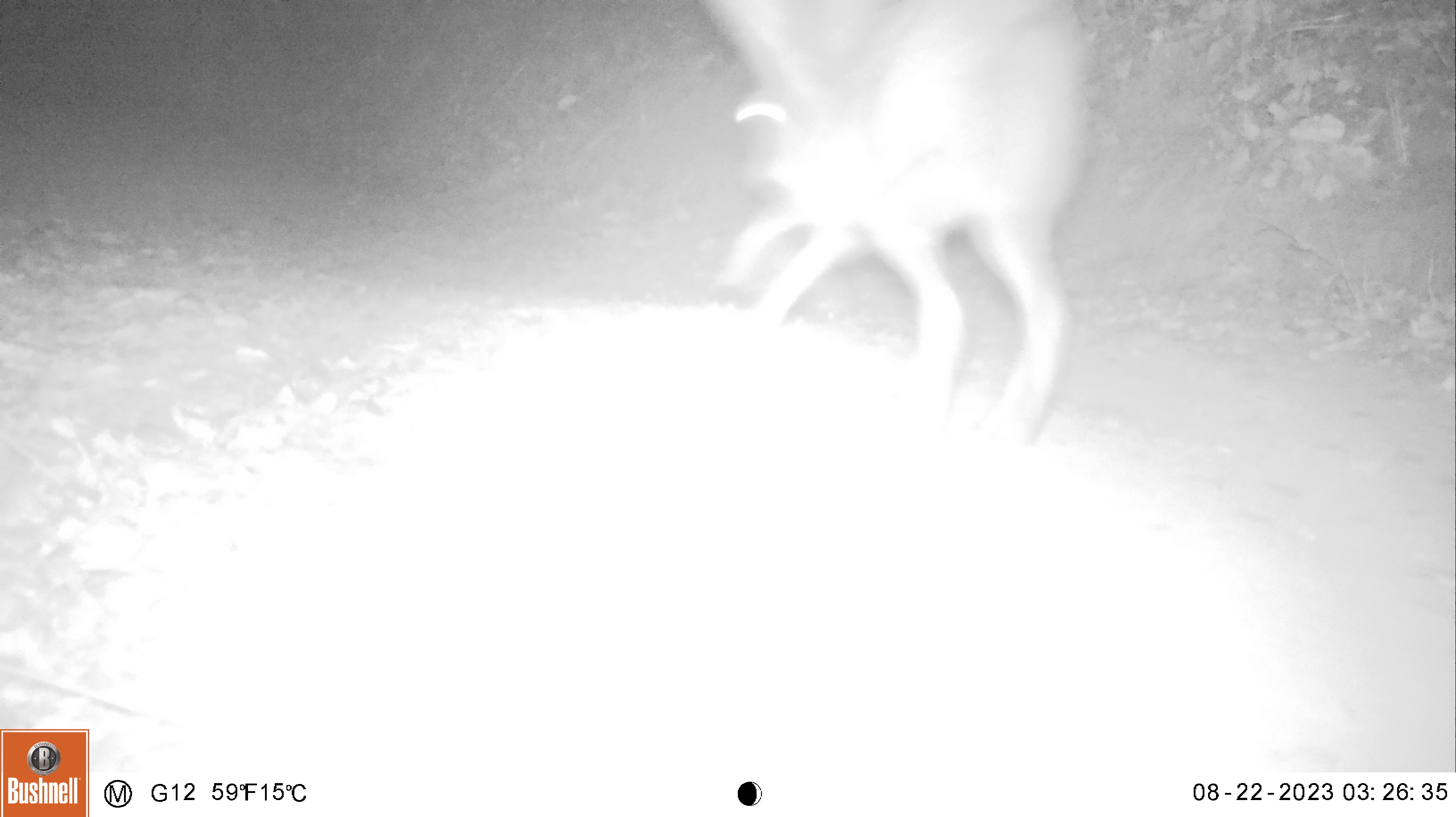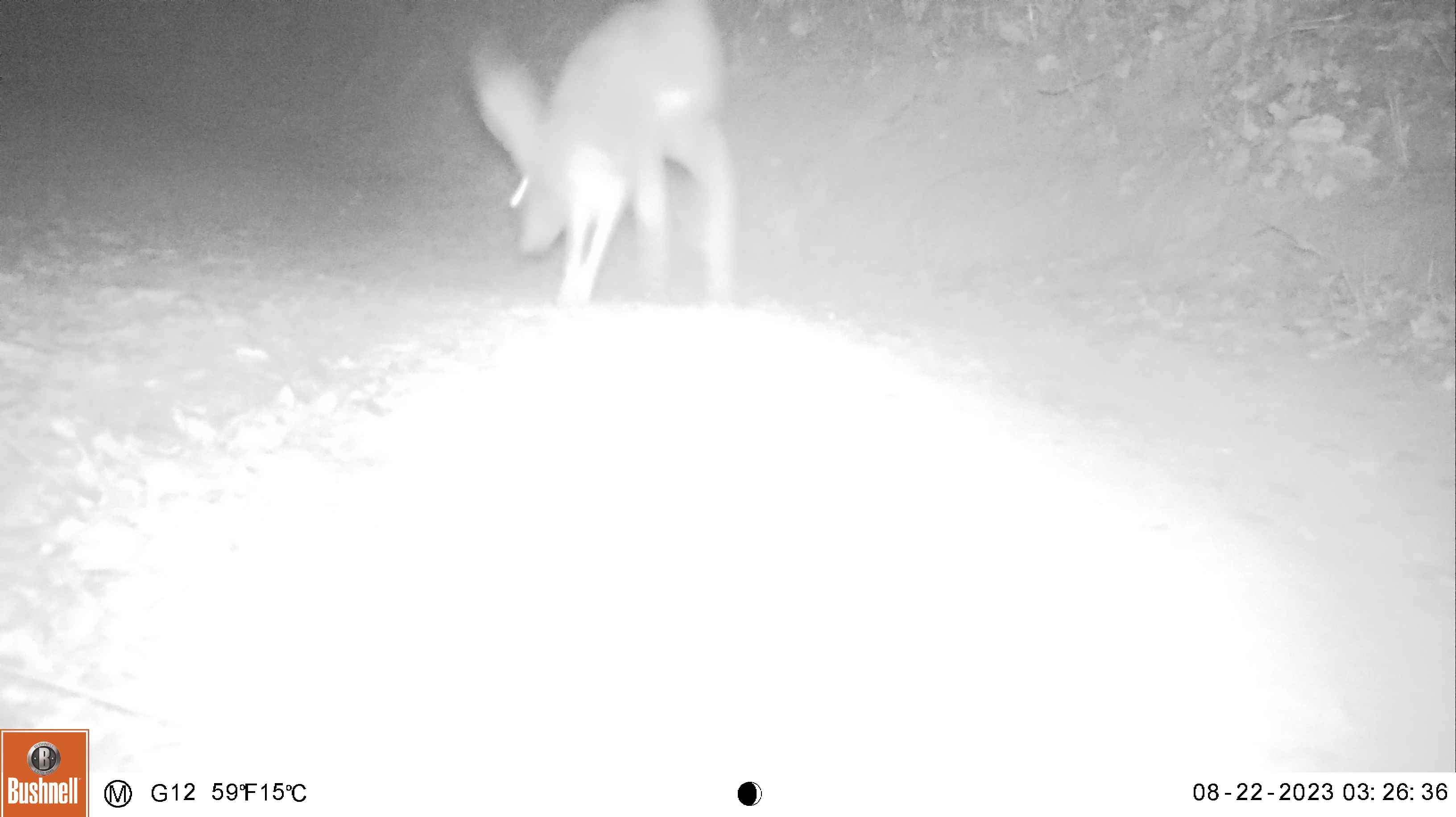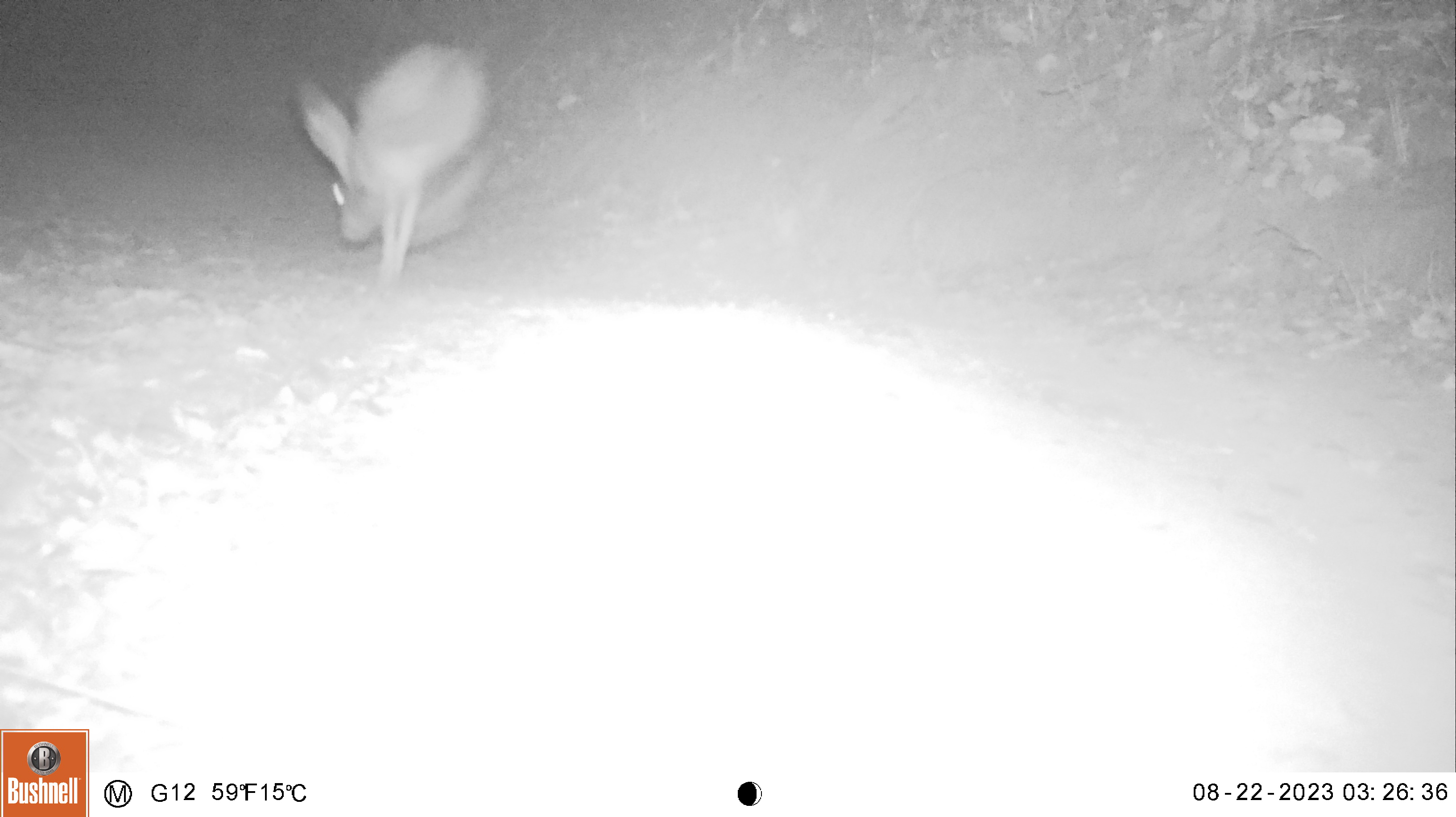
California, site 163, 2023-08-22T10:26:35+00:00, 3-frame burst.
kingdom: Animalia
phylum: Chordata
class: Mammalia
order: Lagomorpha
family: Leporidae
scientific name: Leporidae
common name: rabbit